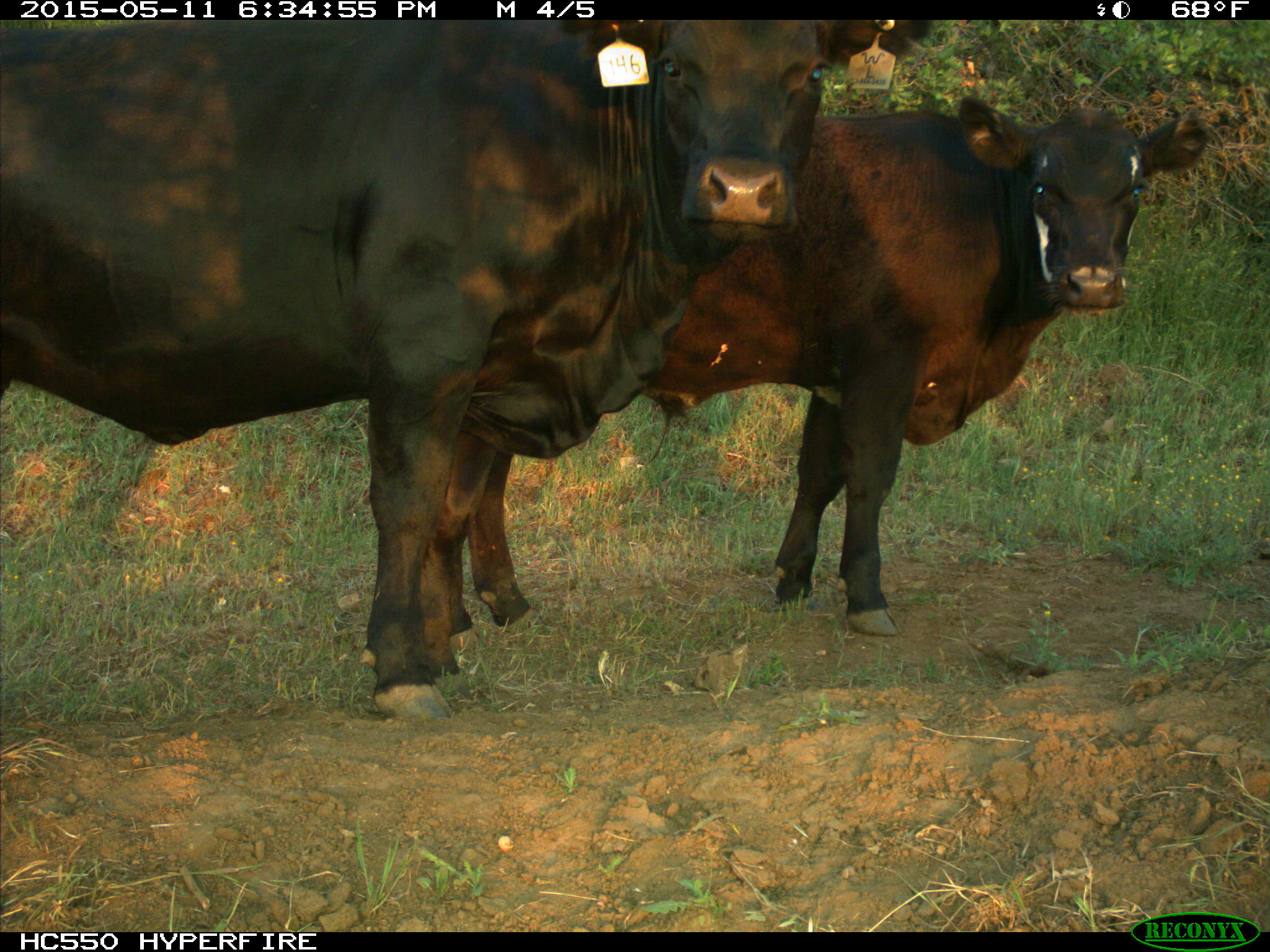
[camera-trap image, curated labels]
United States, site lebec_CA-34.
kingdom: Animalia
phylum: Chordata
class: Mammalia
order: Artiodactyla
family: Bovidae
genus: Bos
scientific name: Bos taurus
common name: domestic cow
Bos taurus (domestic cow).